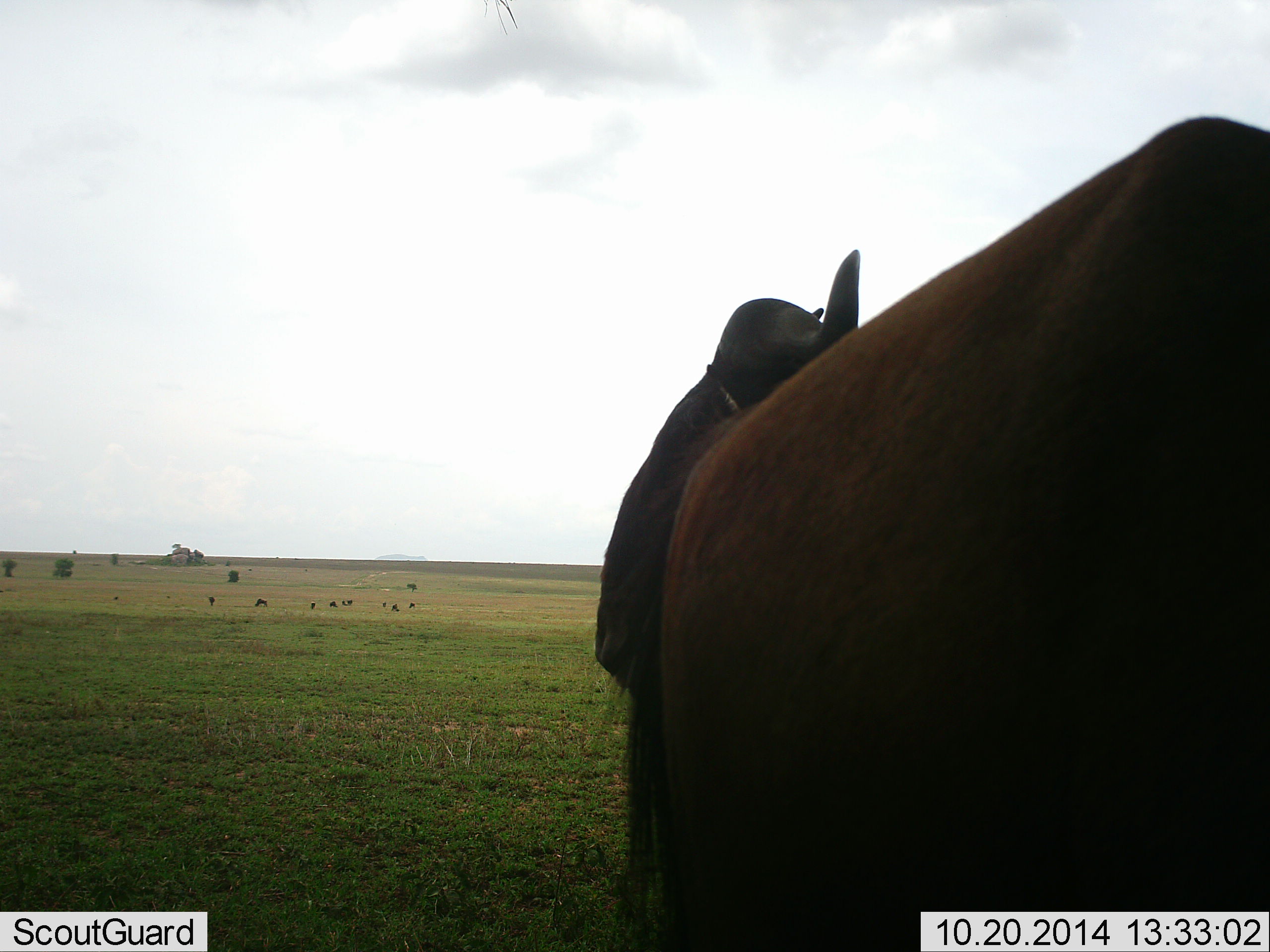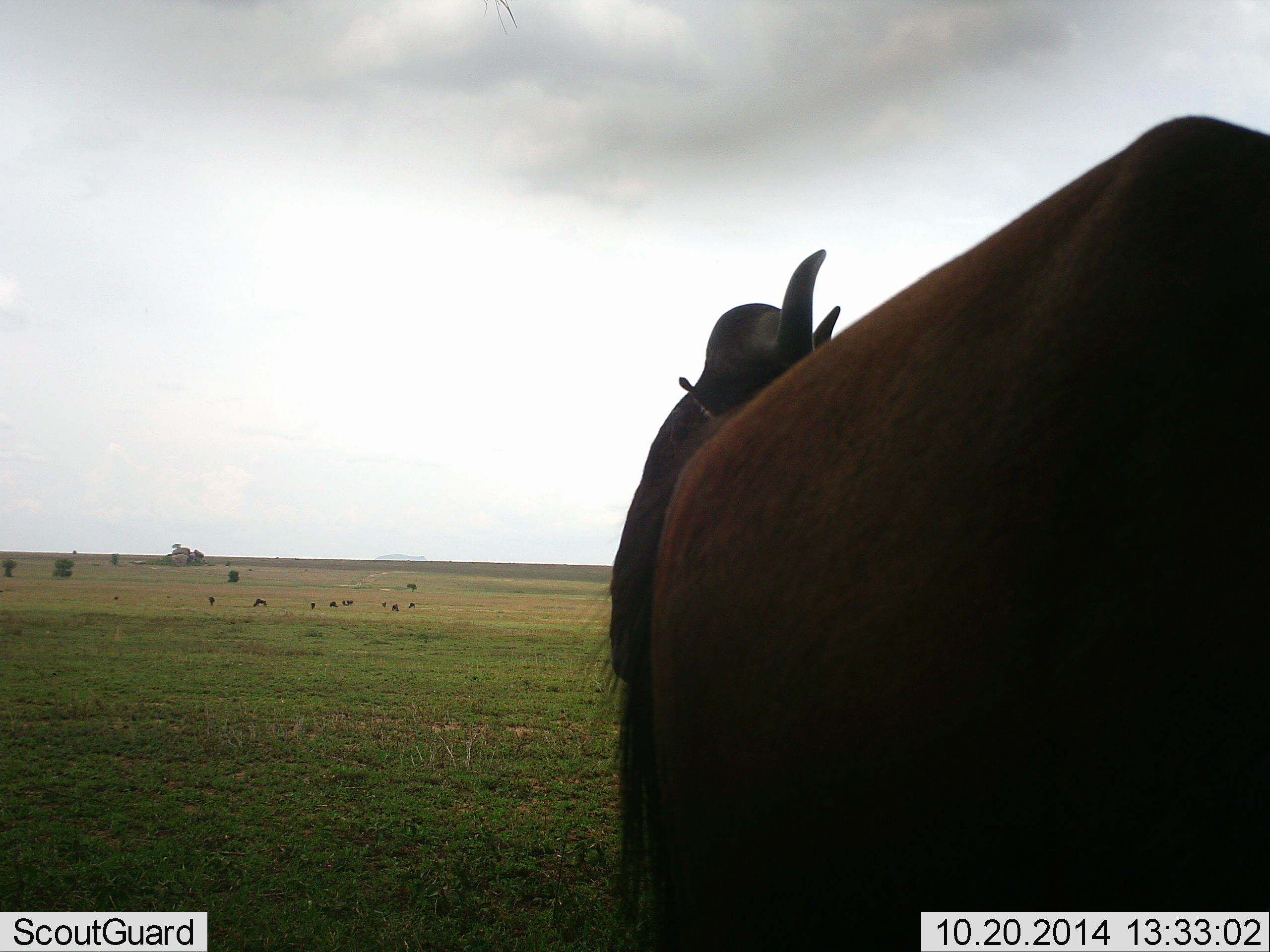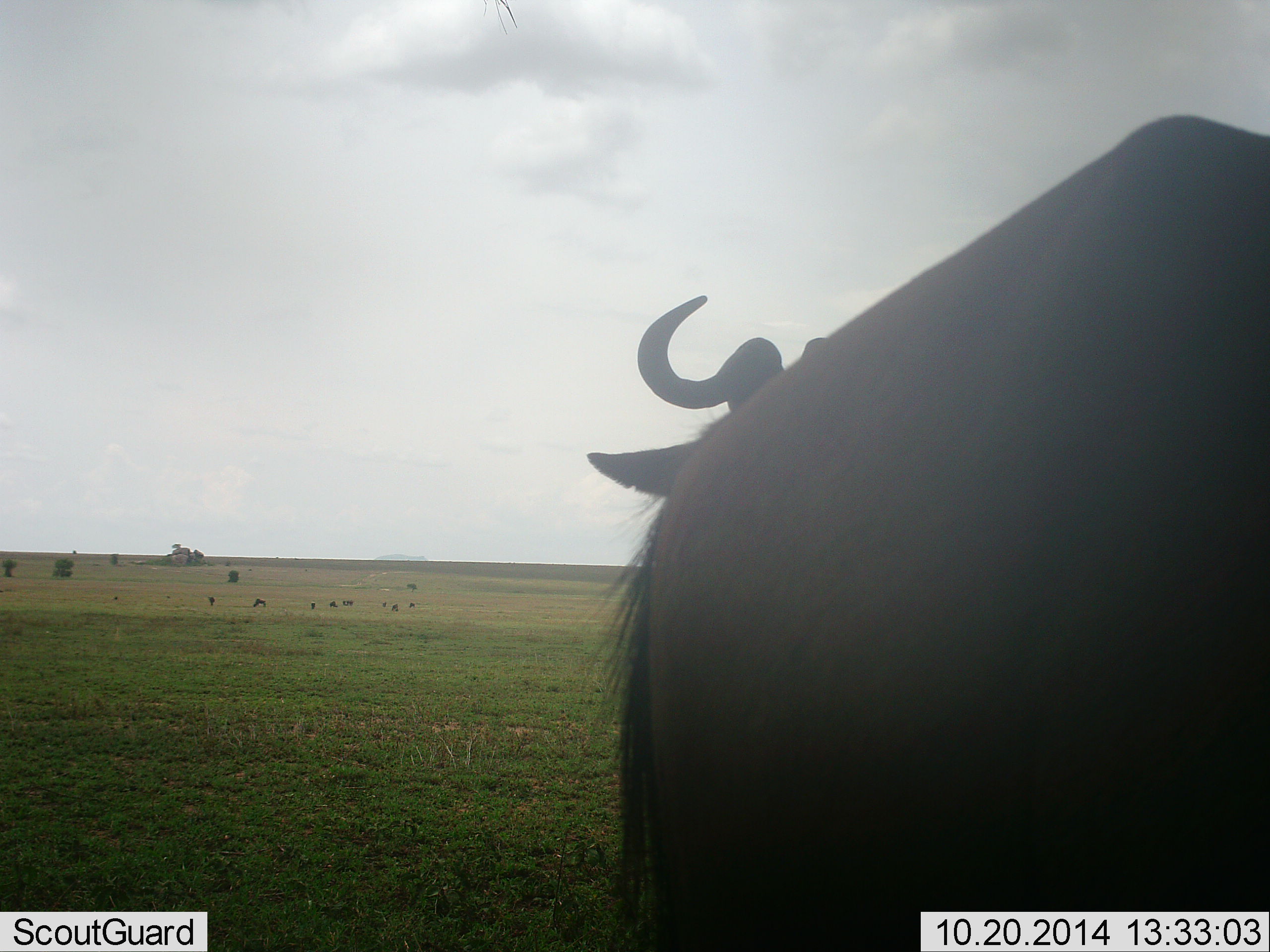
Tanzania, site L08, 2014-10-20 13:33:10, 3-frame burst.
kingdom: Animalia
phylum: Chordata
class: Mammalia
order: Artiodactyla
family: Bovidae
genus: Connochaetes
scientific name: Connochaetes taurinus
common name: blue wildebeest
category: wildebeest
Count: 1.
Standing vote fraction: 80%.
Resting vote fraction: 10%.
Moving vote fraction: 10%.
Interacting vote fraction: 0%.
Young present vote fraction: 0%.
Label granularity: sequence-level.